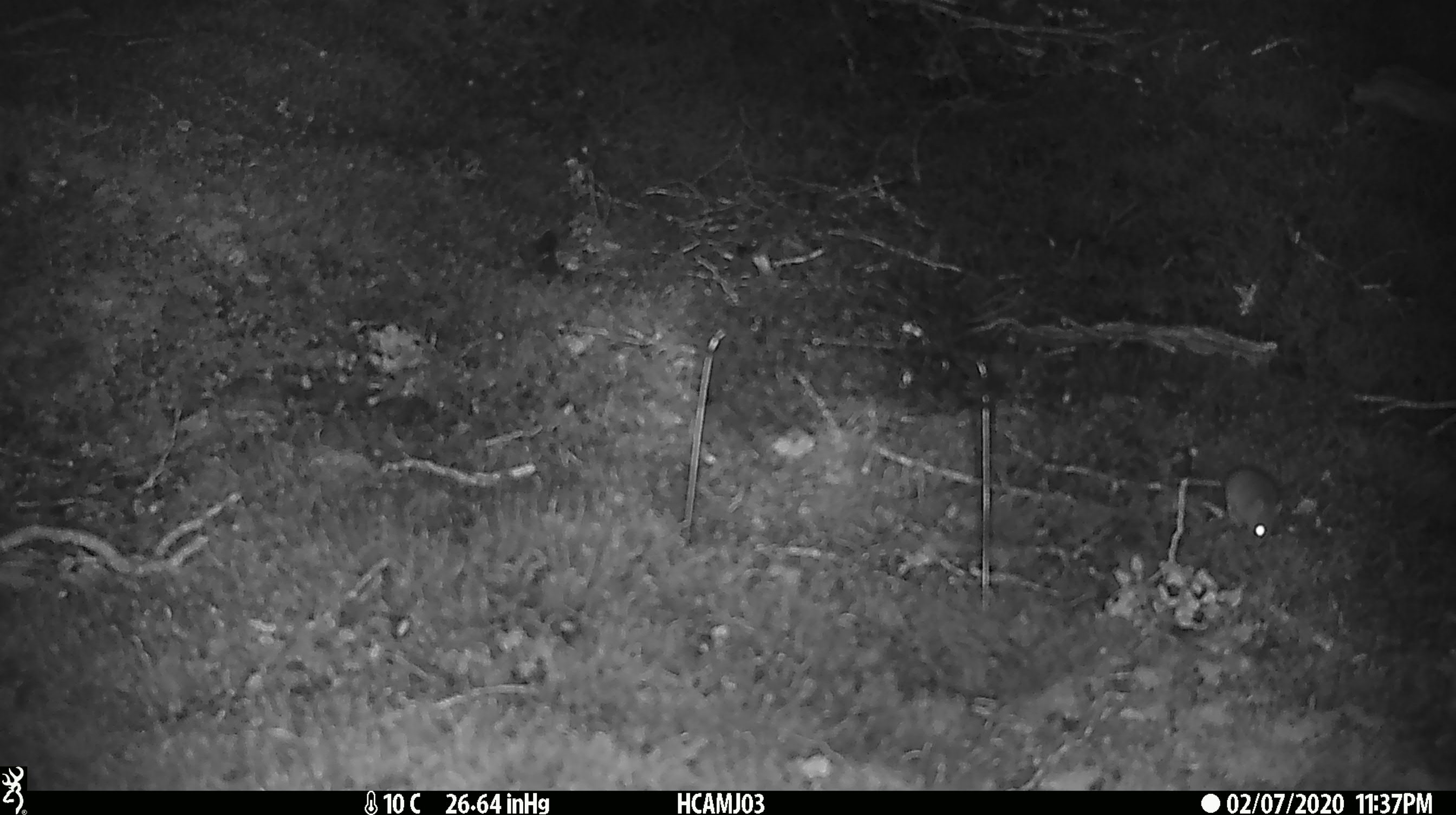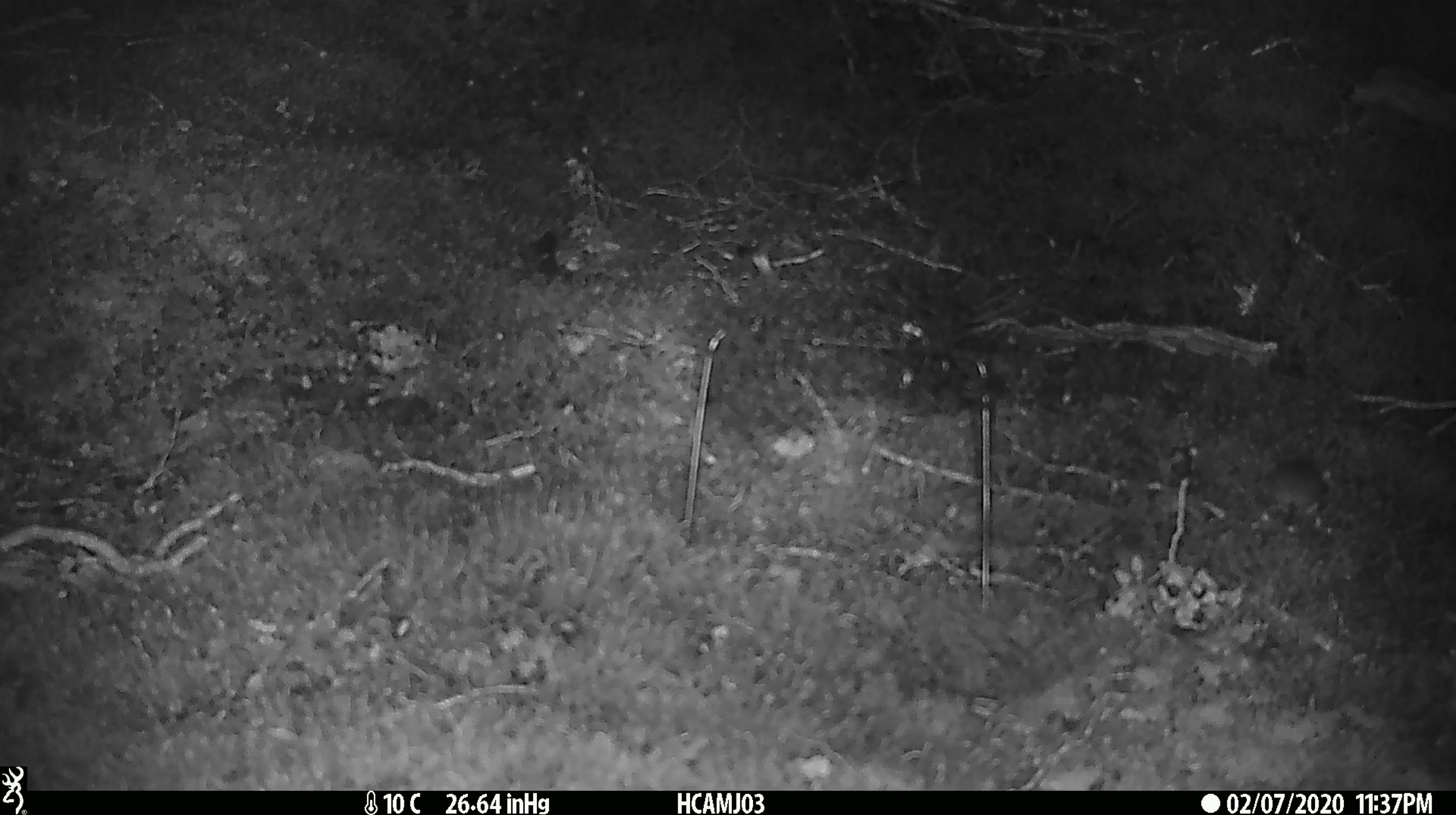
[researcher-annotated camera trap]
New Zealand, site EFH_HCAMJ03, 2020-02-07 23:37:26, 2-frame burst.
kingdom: Animalia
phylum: Chordata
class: Mammalia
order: Rodentia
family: Muridae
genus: Mus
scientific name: Mus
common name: mouse